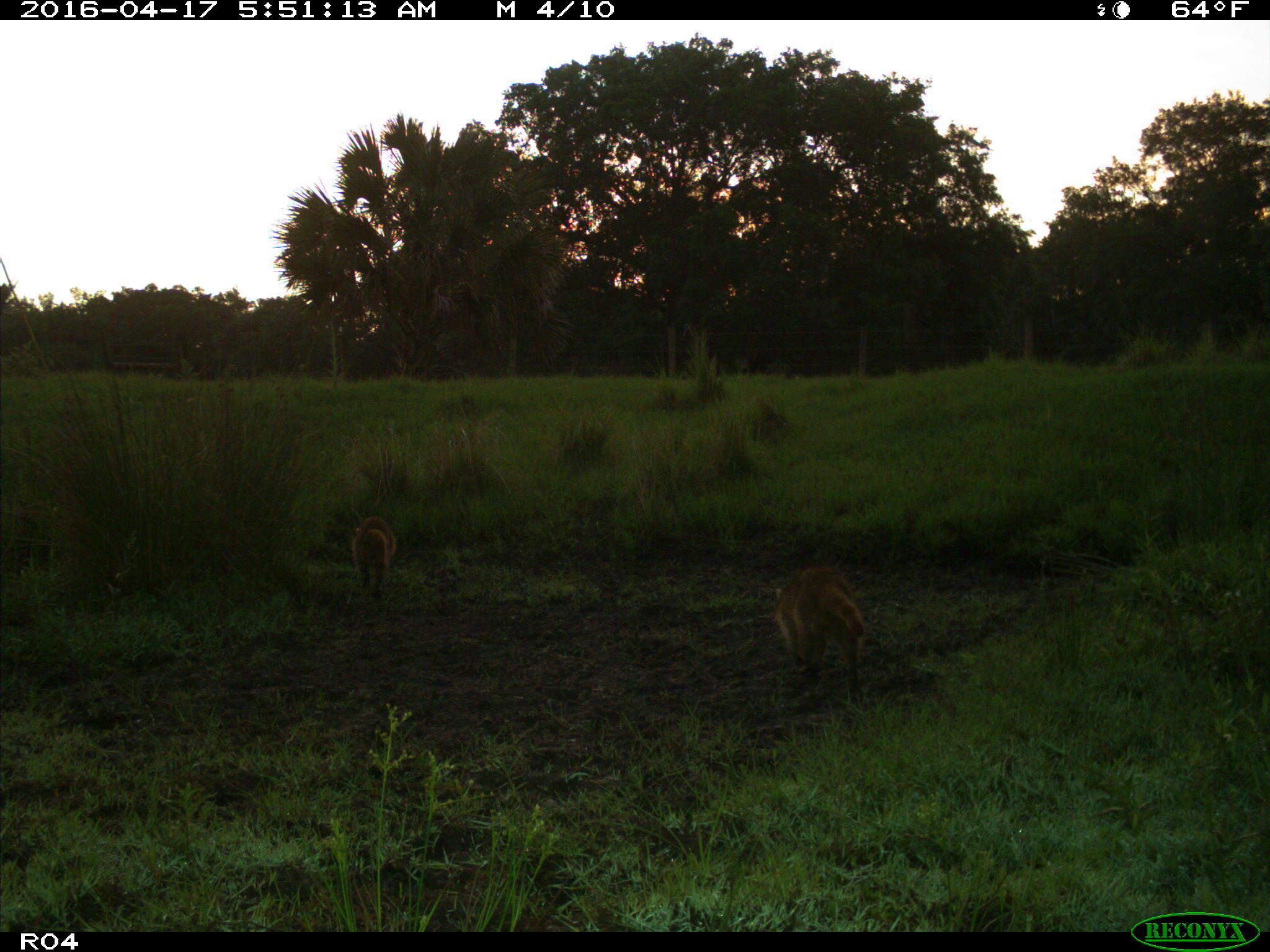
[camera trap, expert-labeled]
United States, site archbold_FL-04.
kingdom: Animalia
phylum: Chordata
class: Mammalia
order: Carnivora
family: Procyonidae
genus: Procyon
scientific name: Procyon lotor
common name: common raccoon